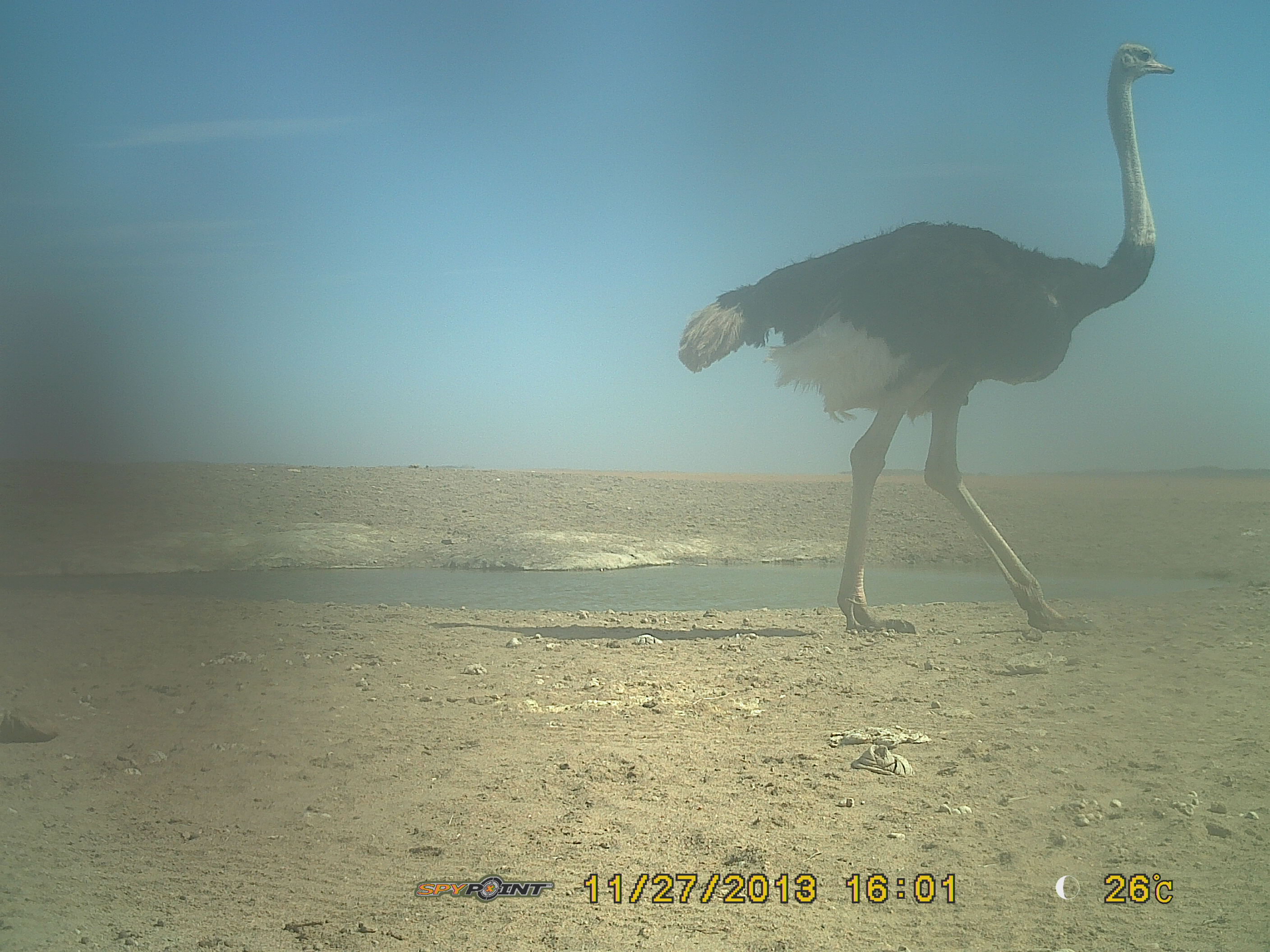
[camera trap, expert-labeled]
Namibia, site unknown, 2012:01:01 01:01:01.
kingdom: Animalia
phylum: Chordata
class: Aves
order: Struthioniformes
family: Struthionidae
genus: Struthio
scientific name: Struthio camelus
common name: common ostrich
Struthio camelus (common ostrich).